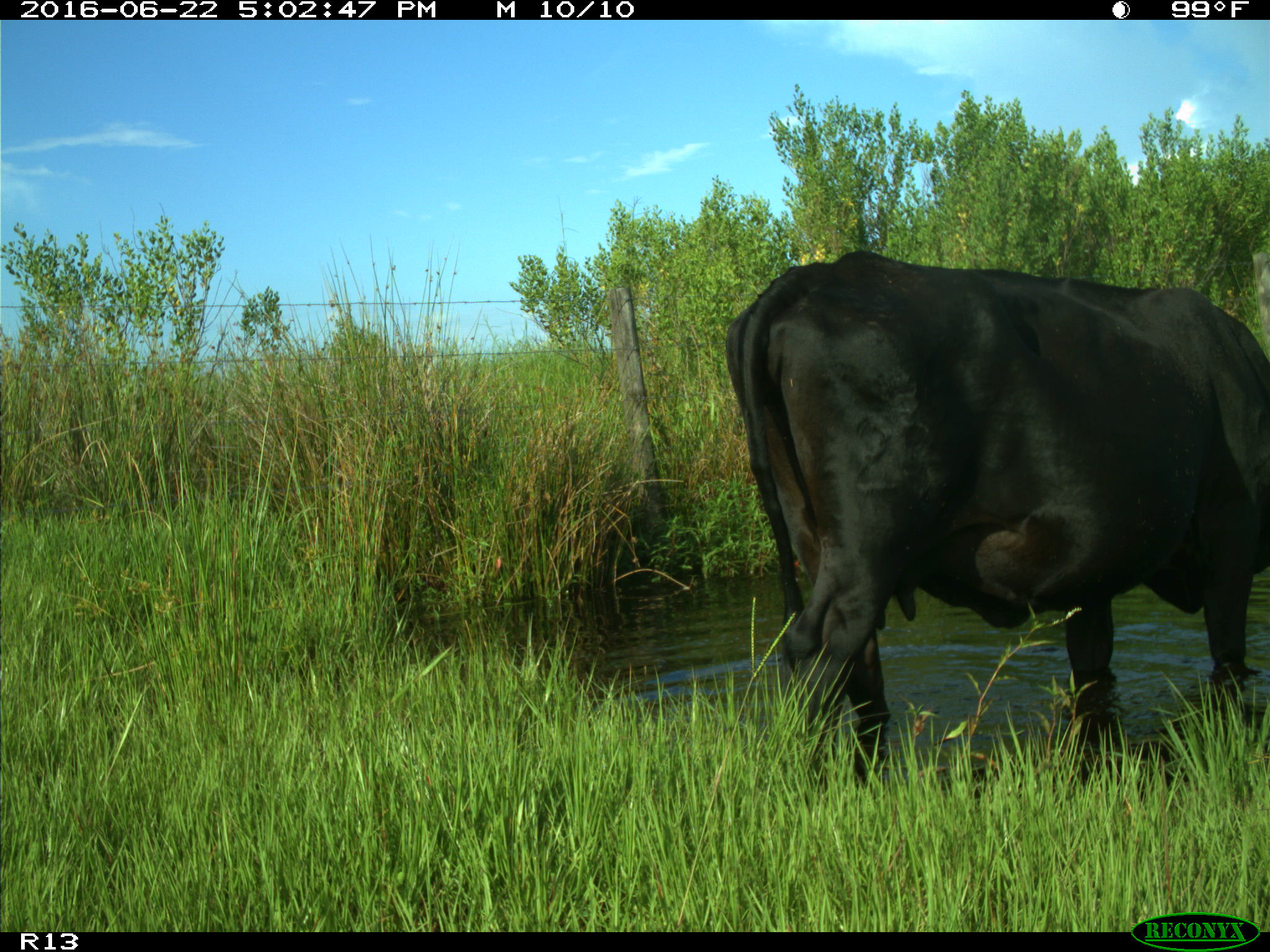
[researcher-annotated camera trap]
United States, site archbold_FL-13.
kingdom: Animalia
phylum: Chordata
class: Mammalia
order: Artiodactyla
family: Bovidae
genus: Bos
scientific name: Bos taurus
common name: domestic cow